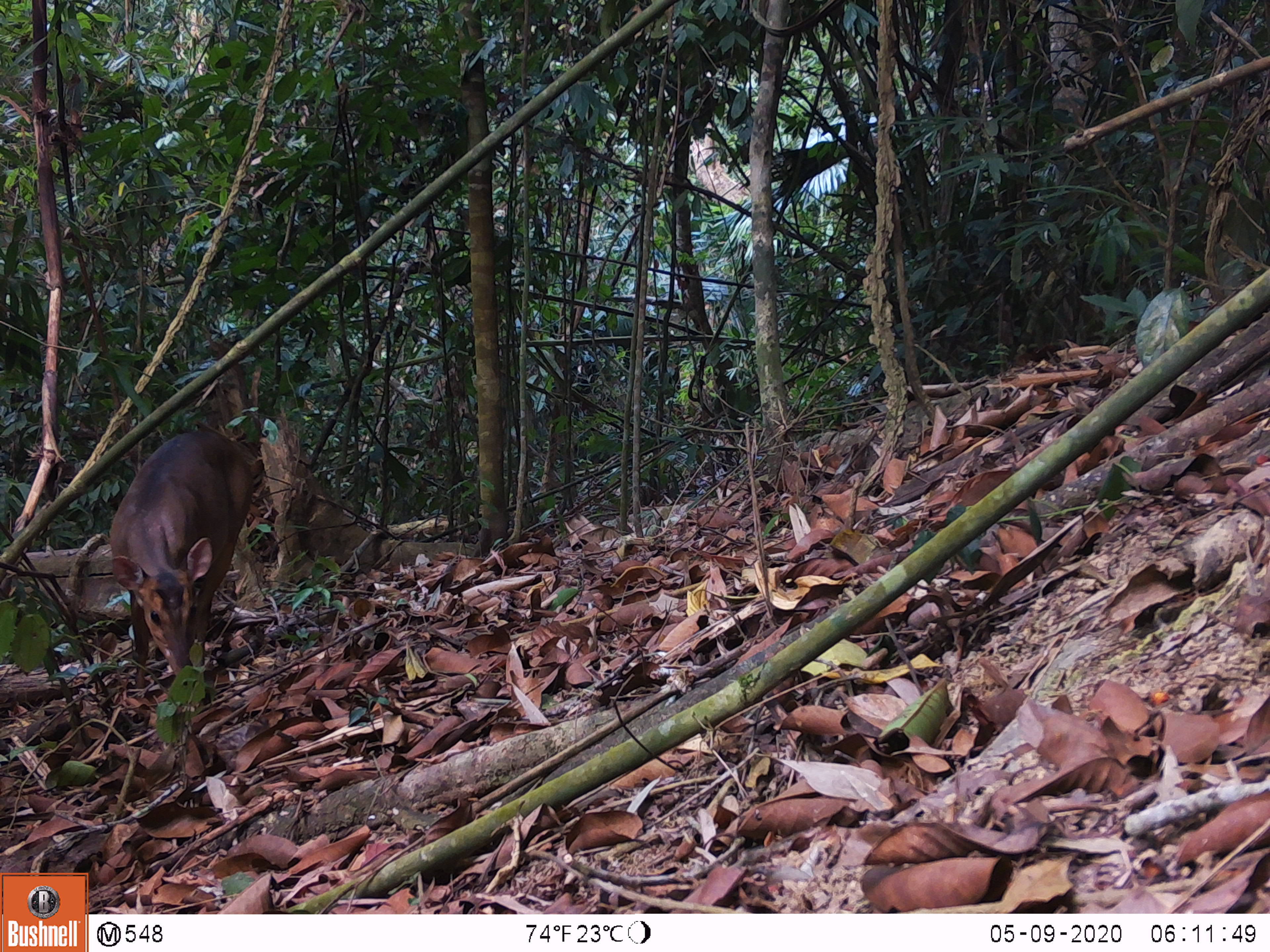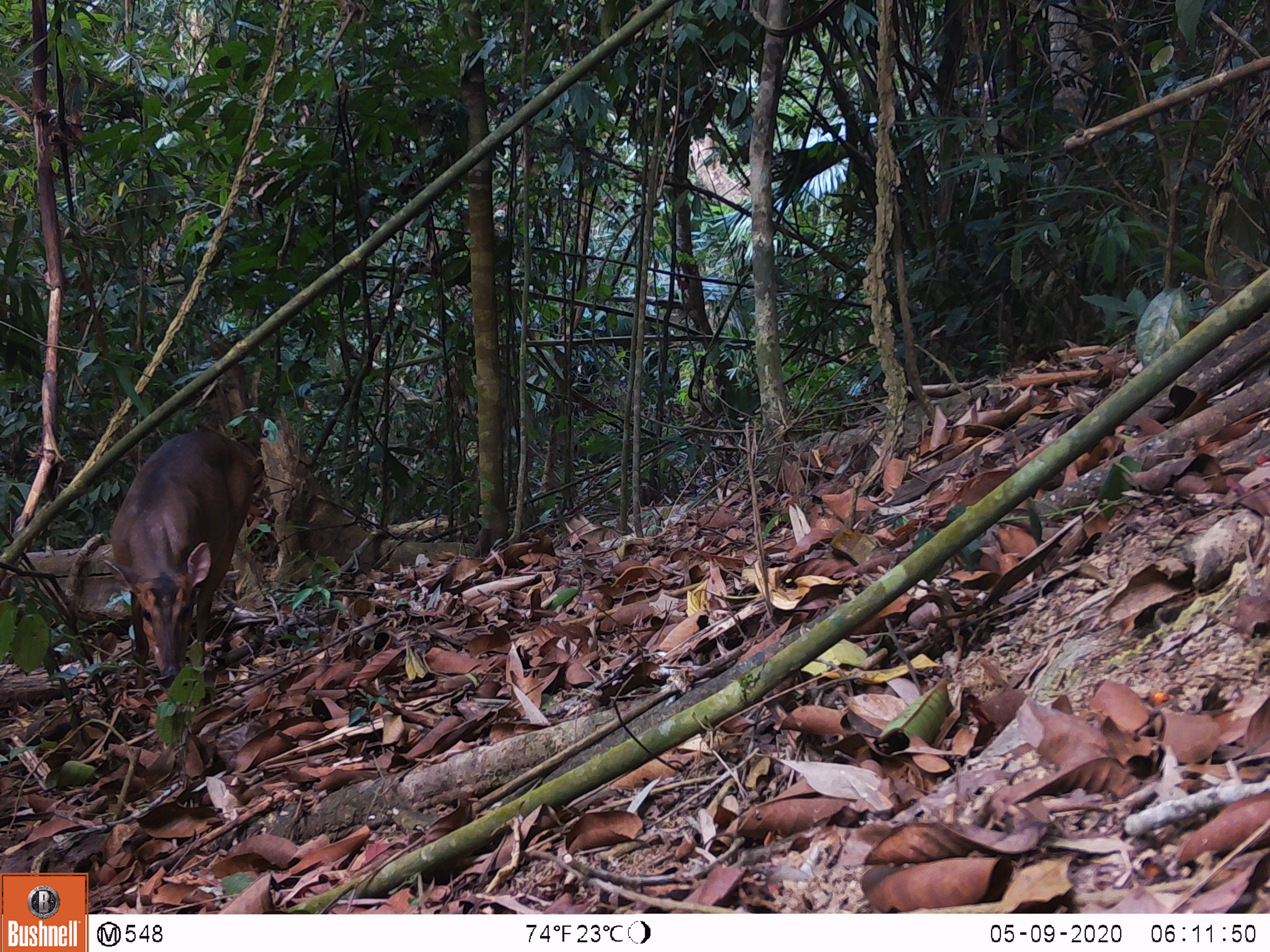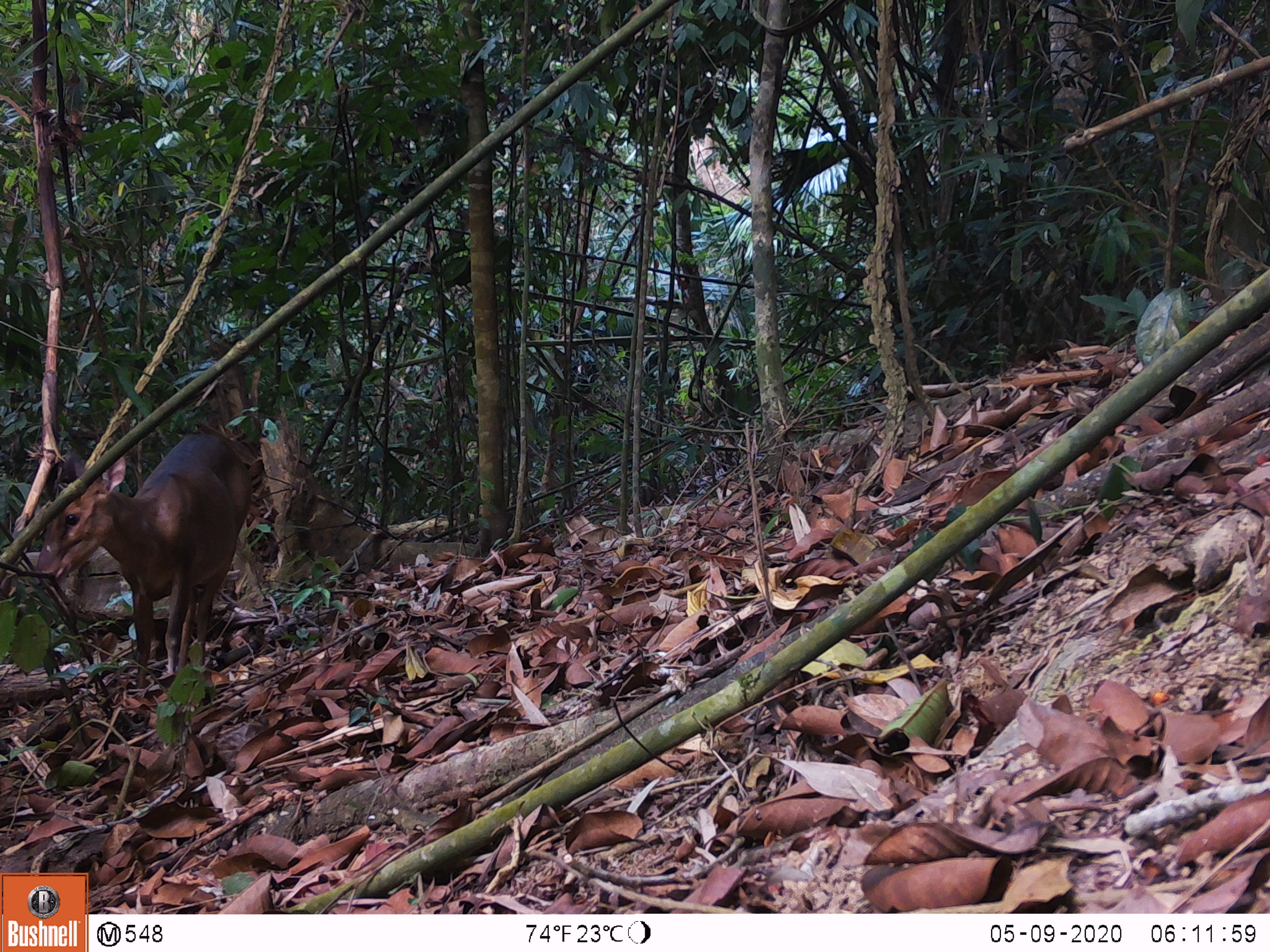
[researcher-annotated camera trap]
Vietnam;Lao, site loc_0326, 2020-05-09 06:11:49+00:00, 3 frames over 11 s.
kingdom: Animalia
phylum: Chordata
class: Mammalia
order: Artiodactyla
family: Cervidae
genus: Muntiacus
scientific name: Muntiacus vuquangensis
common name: large-antlered muntjac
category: large antlered muntjac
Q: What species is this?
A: Large antlered muntjac (large-antlered muntjac) (Muntiacus vuquangensis).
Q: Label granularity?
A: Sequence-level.